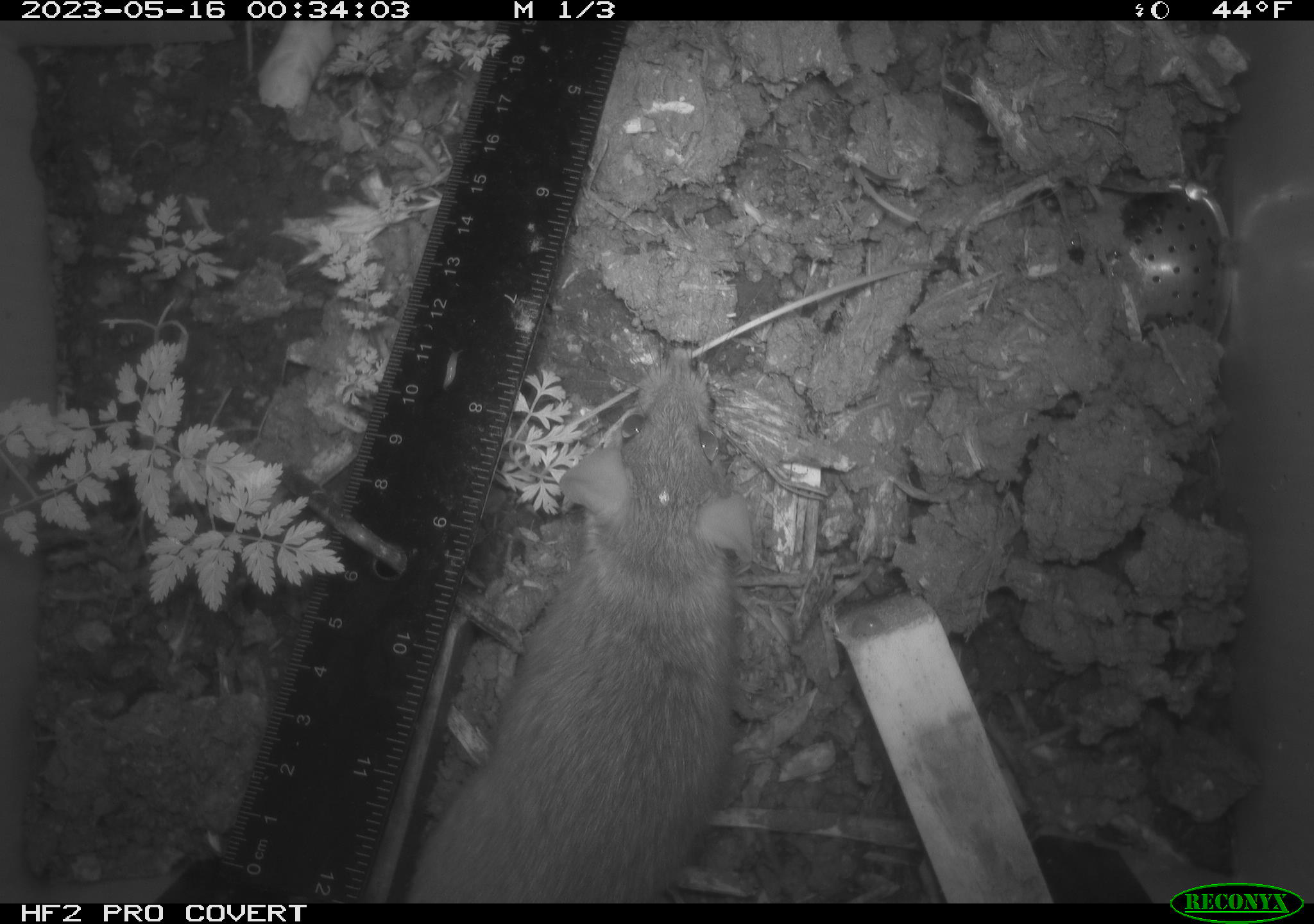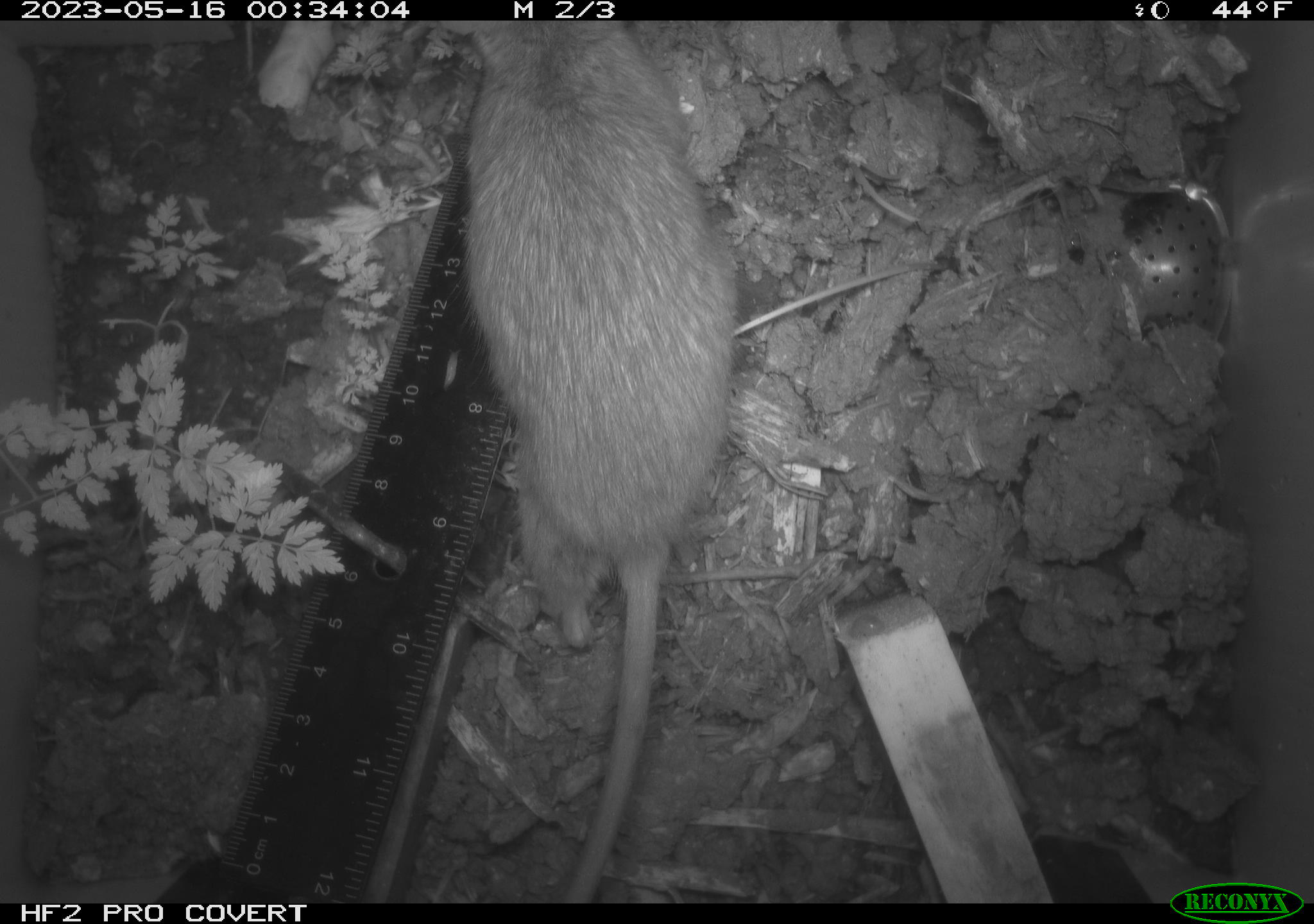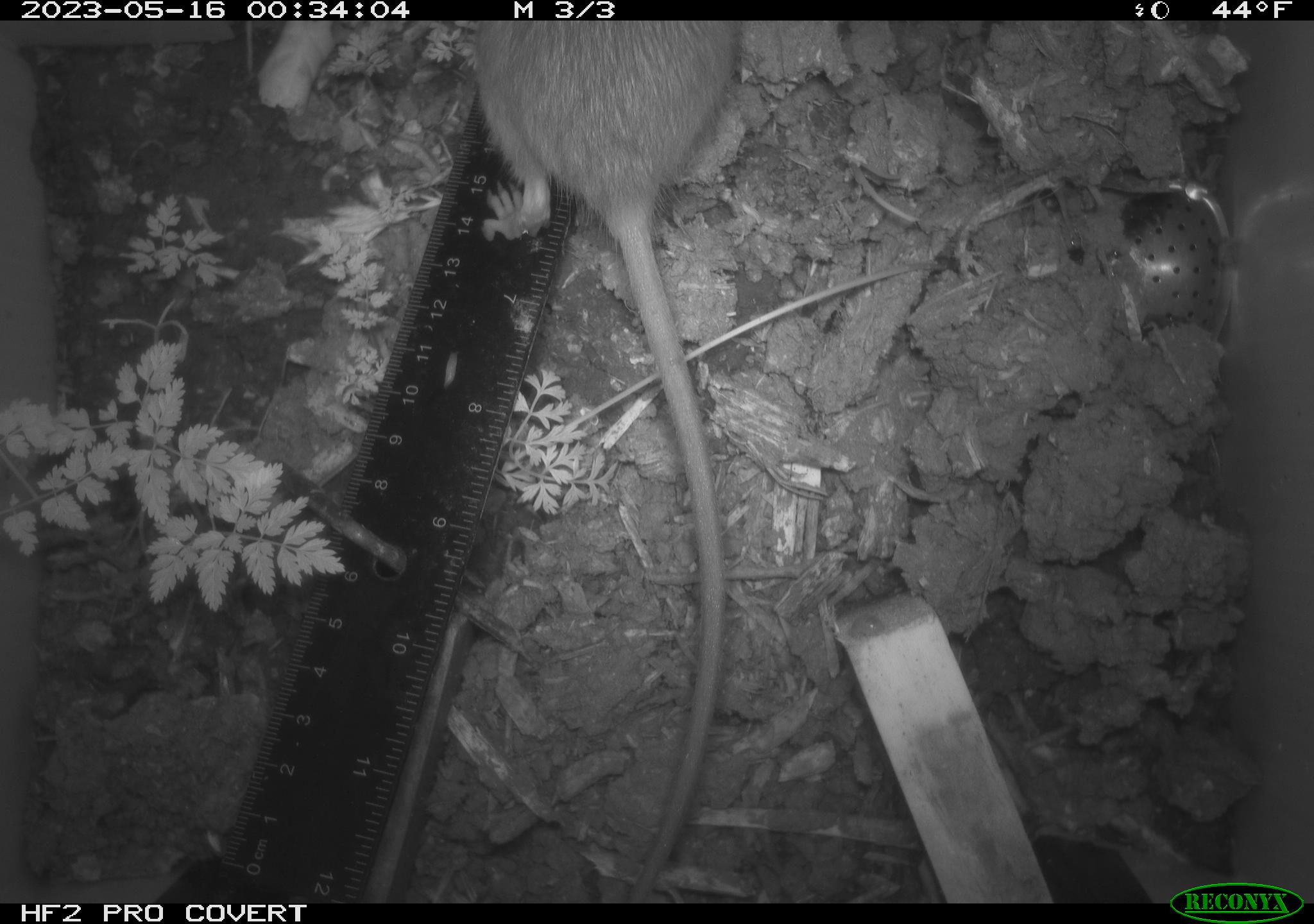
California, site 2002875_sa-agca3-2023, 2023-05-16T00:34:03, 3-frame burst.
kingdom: Animalia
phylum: Chordata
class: Mammalia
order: Rodentia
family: Muridae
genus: Rattus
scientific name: Rattus rattus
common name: house rat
House rat (Rattus rattus).